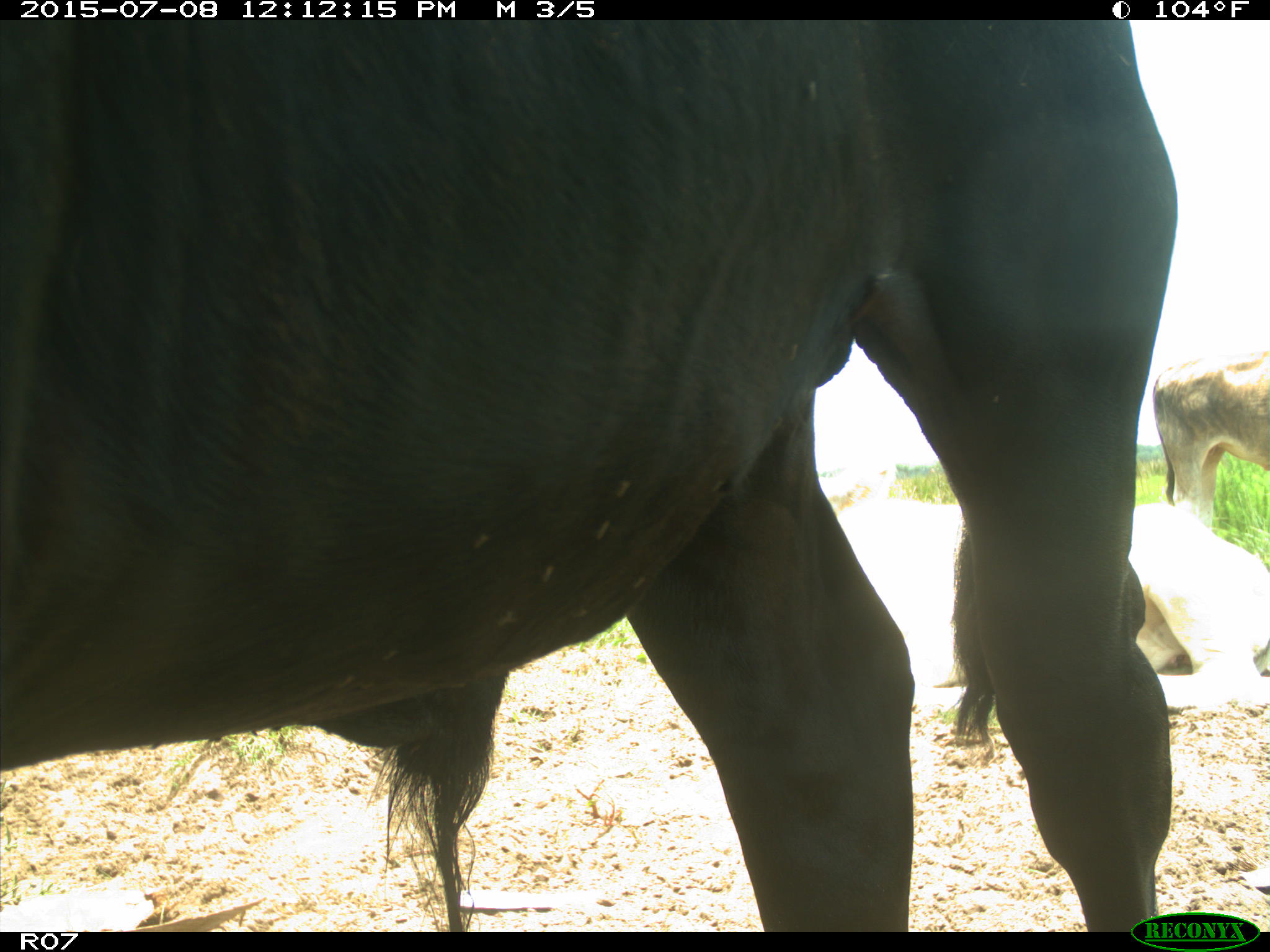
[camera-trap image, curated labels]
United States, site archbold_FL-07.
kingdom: Animalia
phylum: Chordata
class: Mammalia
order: Artiodactyla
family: Bovidae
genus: Bos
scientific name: Bos taurus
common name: domestic cow